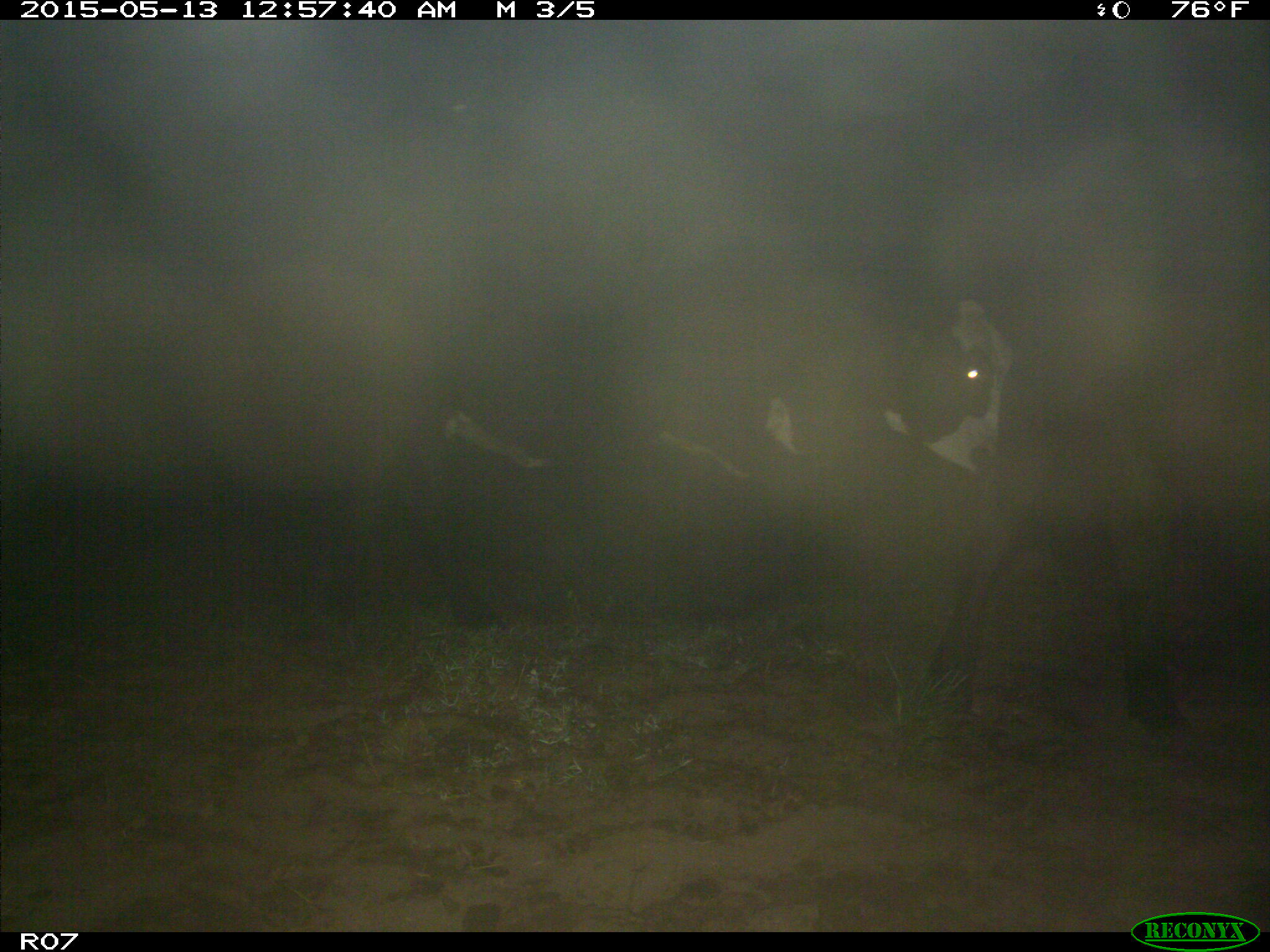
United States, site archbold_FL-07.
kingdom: Animalia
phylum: Chordata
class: Mammalia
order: Artiodactyla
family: Bovidae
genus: Bos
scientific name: Bos taurus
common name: domestic cow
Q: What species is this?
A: Bos taurus (domestic cow).